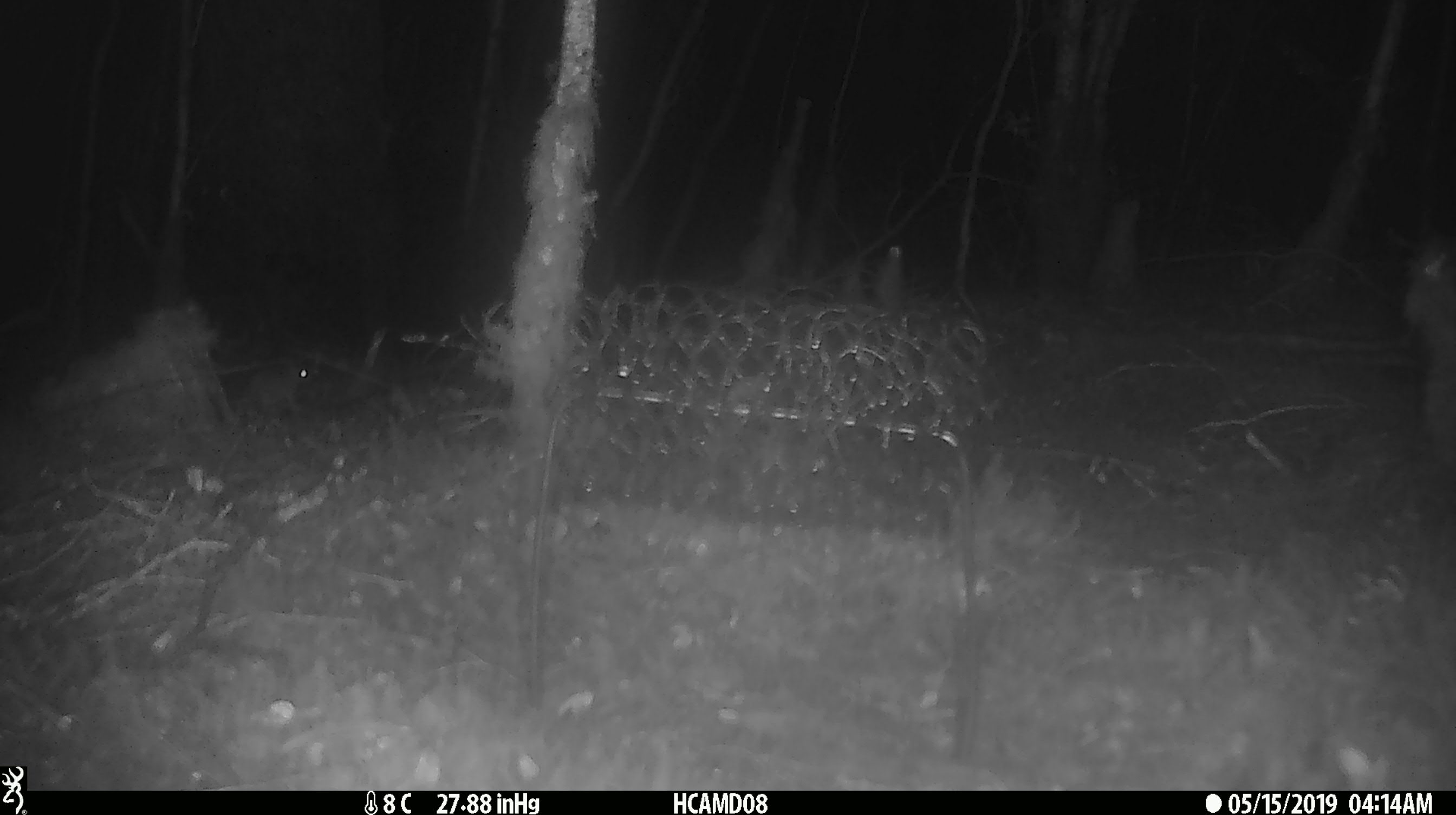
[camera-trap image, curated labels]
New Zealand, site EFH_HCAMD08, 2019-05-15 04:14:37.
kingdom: Animalia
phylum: Chordata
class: Mammalia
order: Rodentia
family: Muridae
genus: Rattus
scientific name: Rattus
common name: rat